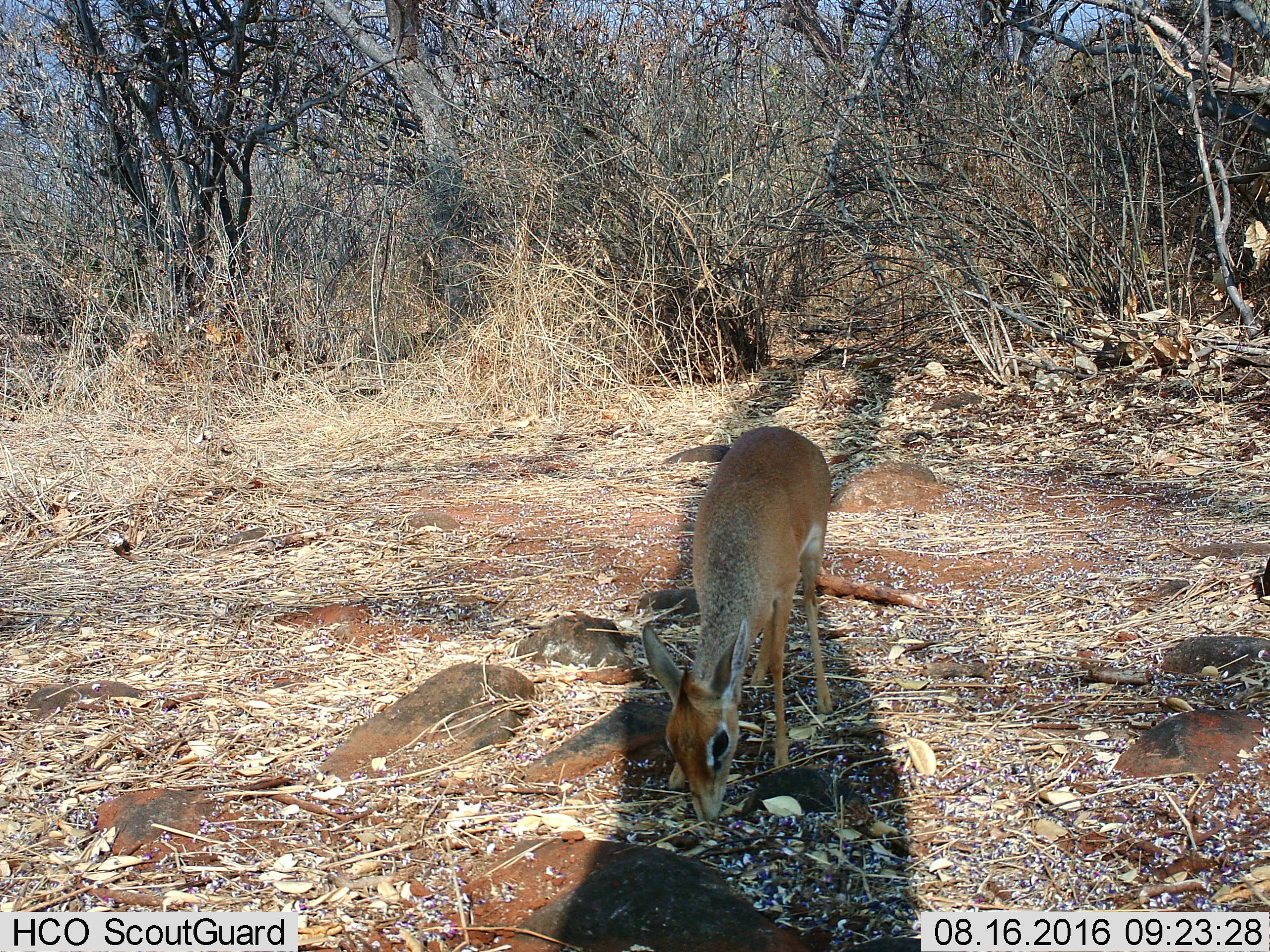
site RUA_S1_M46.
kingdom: Animalia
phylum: Chordata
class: Mammalia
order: Artiodactyla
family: Bovidae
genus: Madoqua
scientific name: Madoqua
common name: dik-dik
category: dikdik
Dikdik (dik-dik) (Madoqua), count 1. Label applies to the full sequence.